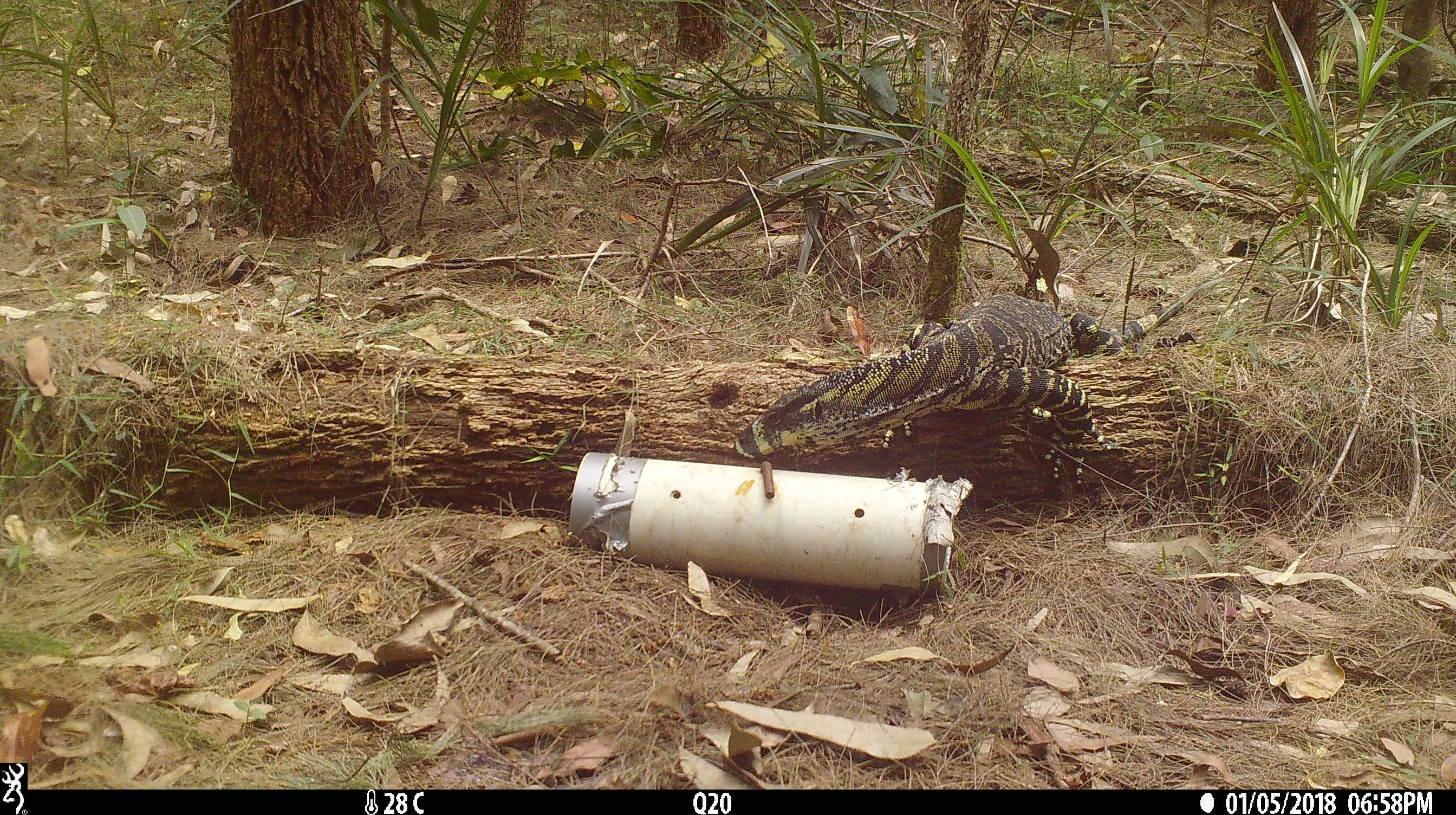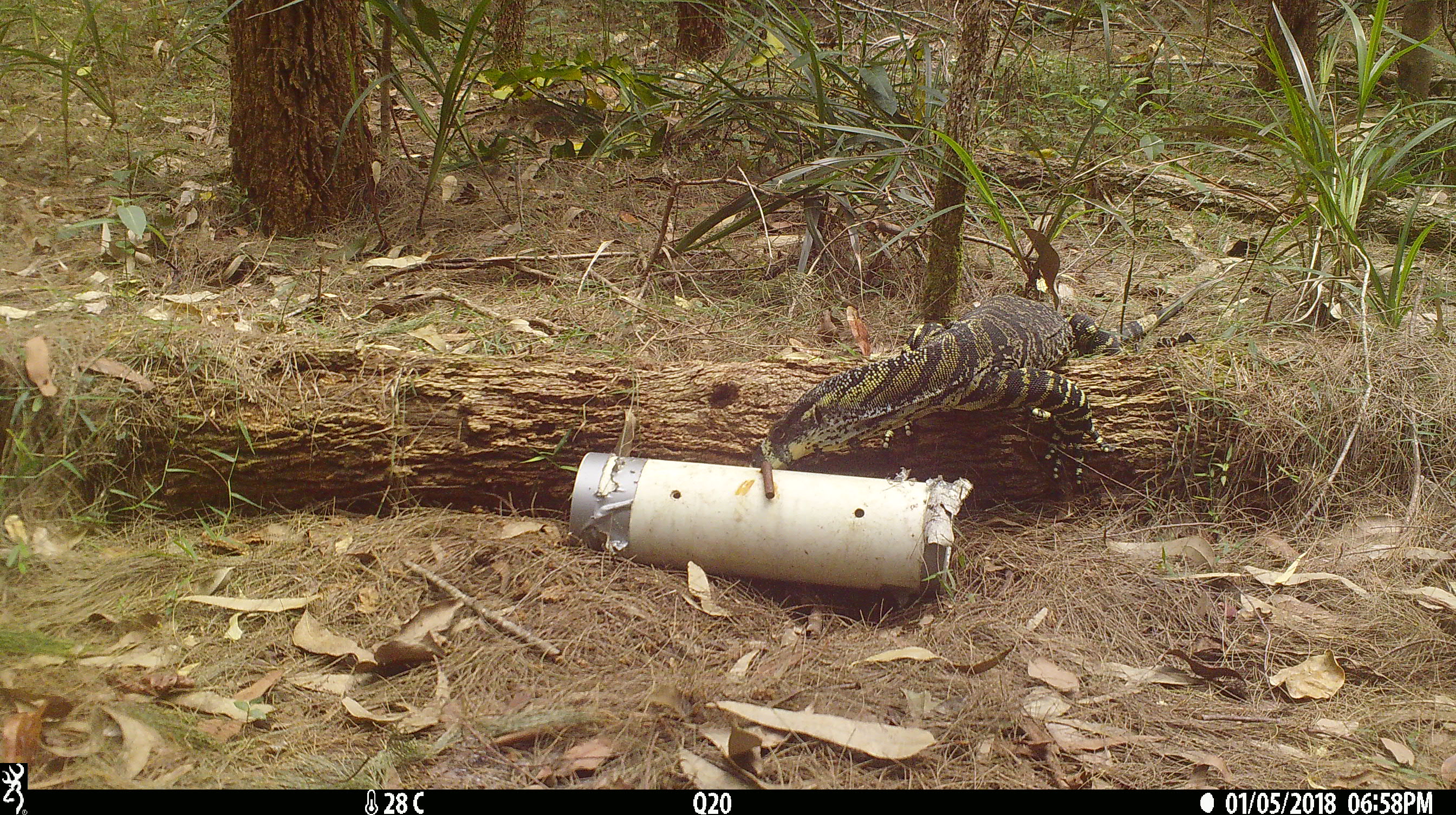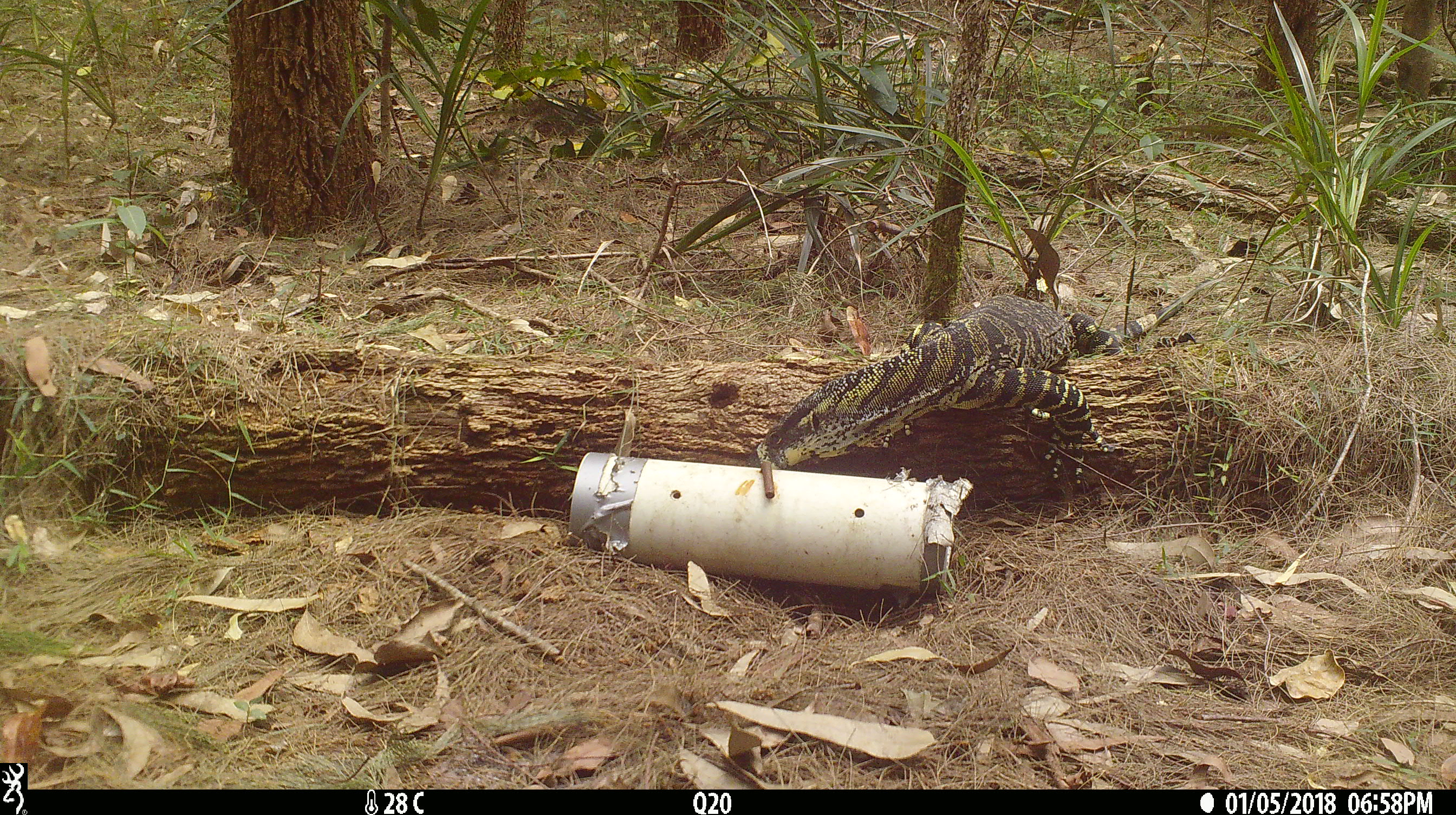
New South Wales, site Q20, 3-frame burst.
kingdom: Animalia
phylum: Chordata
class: Reptilia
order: Squamata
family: Varanidae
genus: Varanus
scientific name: Varanus varius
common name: lace monitor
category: goanna